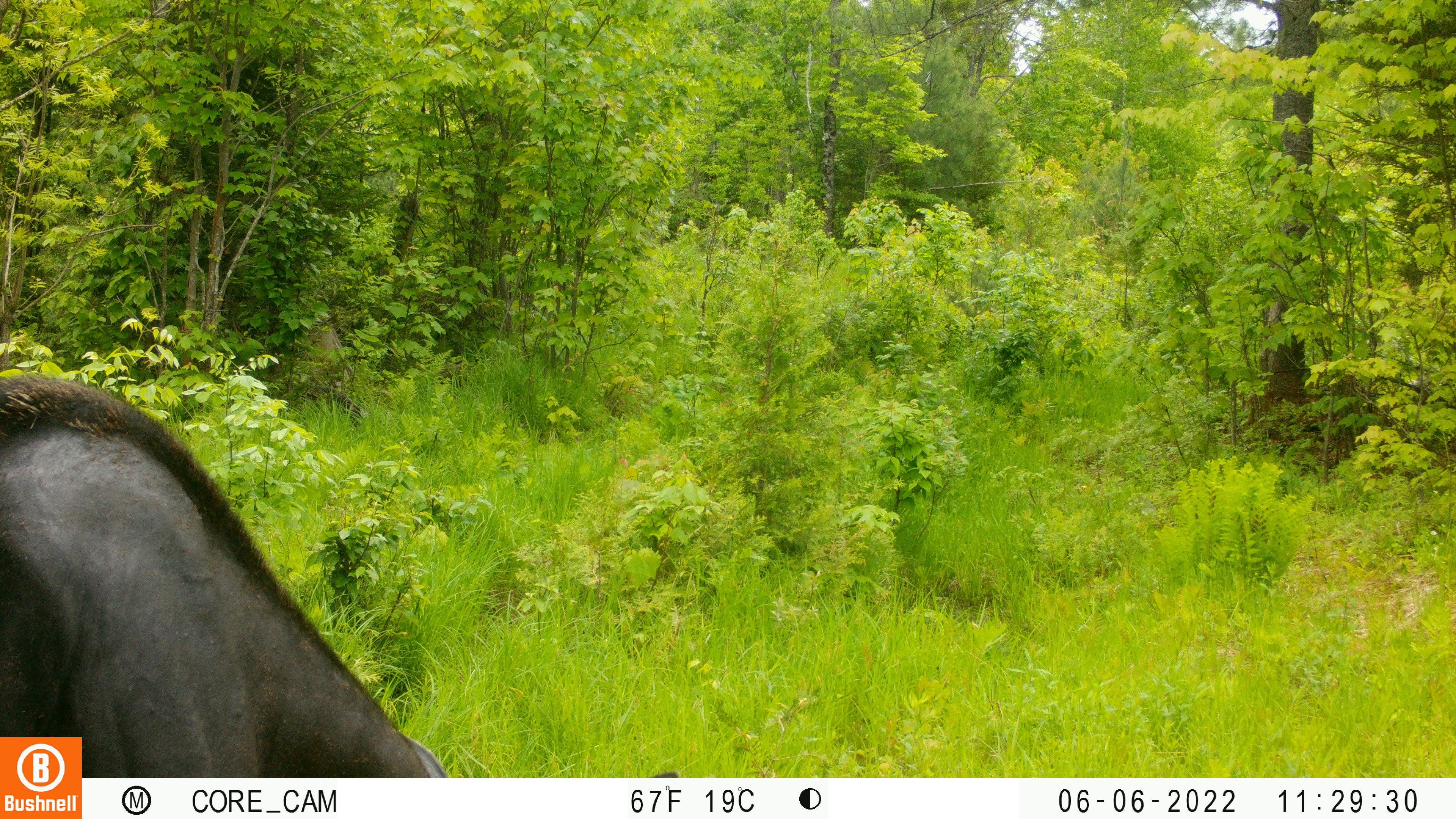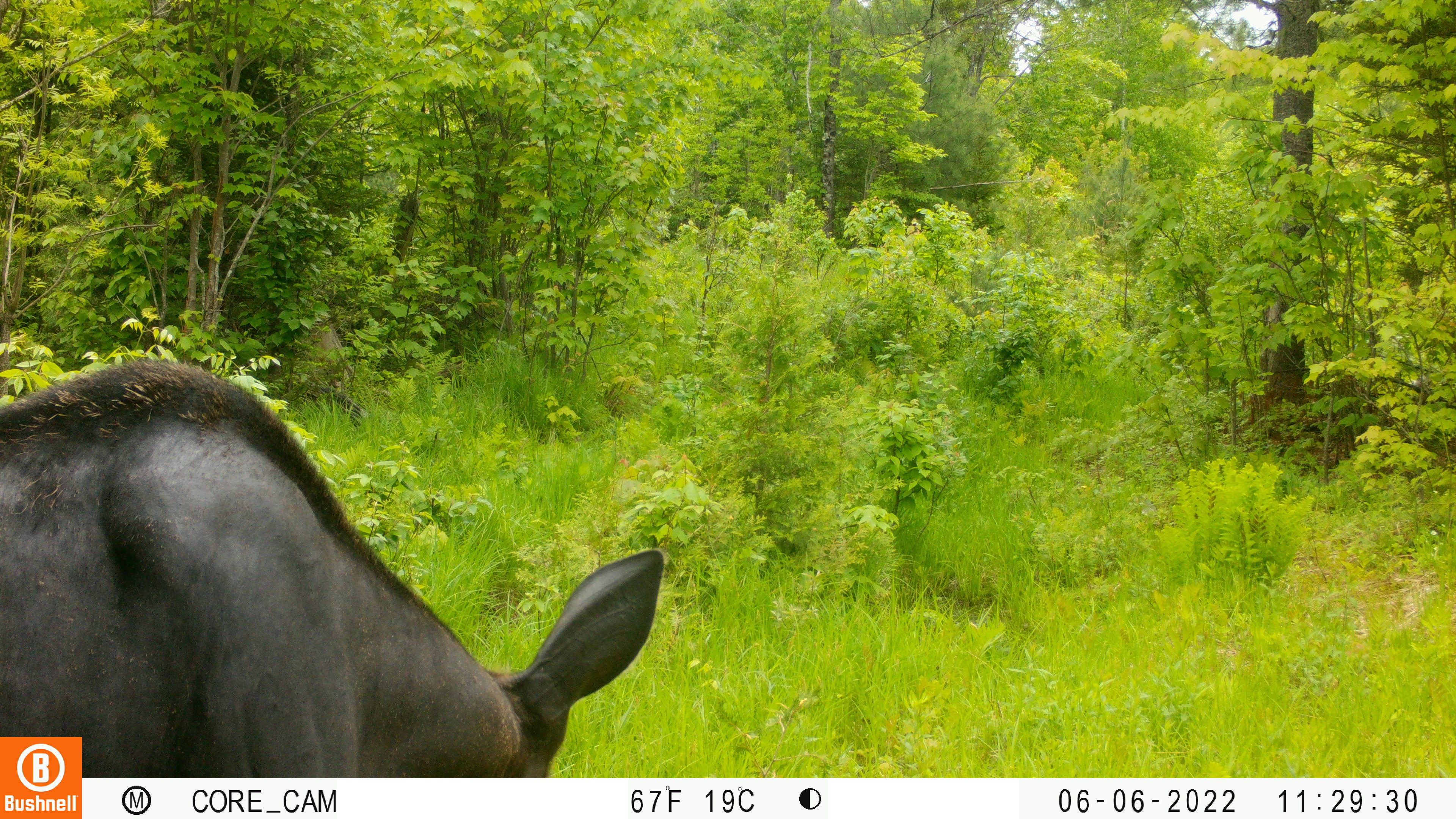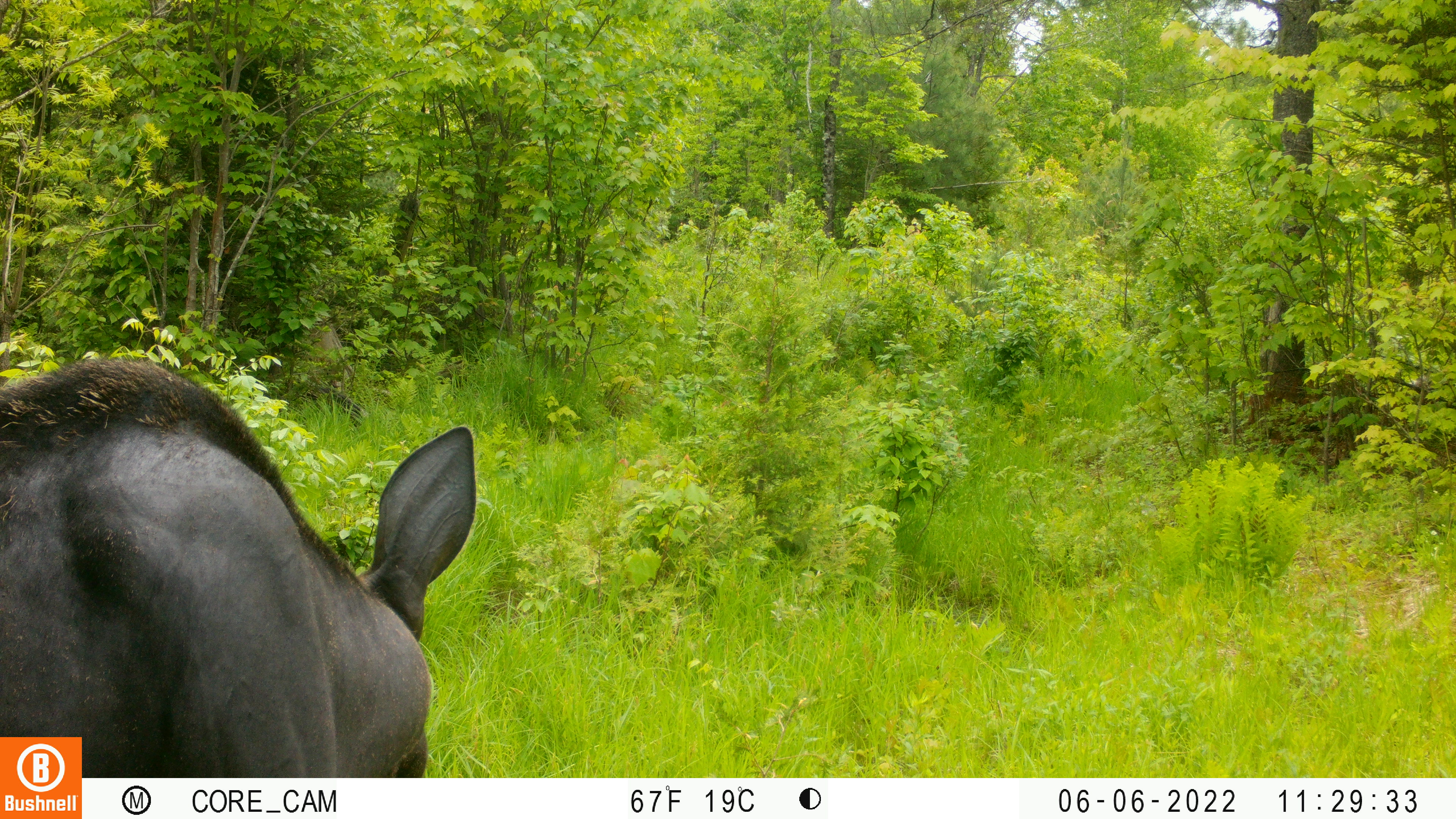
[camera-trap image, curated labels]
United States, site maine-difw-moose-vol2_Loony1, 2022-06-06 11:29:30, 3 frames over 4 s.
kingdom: Animalia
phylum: Chordata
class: Mammalia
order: Artiodactyla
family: Cervidae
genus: Alces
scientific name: Alces alces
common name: moose